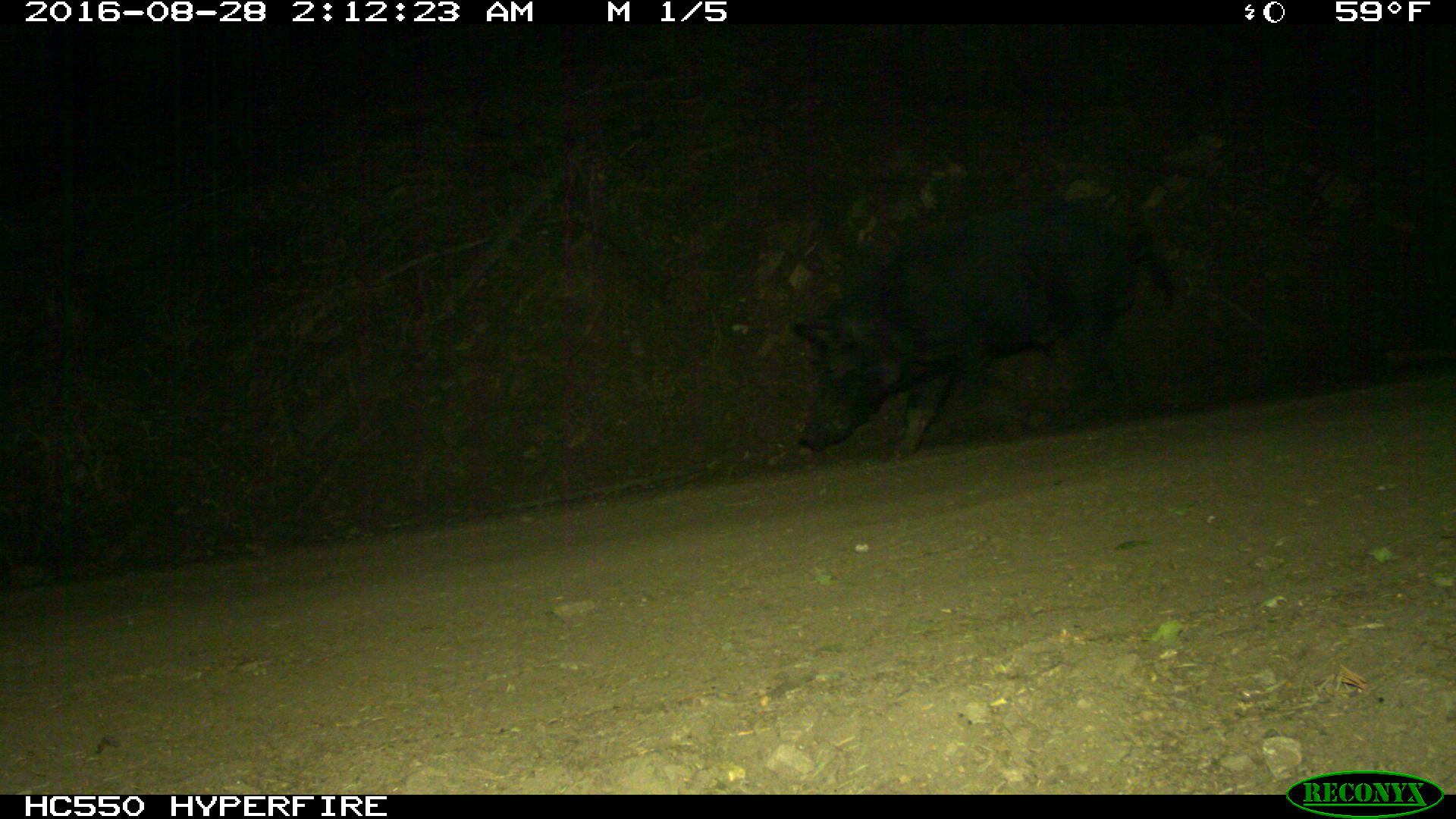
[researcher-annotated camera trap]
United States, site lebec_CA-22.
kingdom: Animalia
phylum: Chordata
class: Mammalia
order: Artiodactyla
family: Suidae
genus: Sus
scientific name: Sus scrofa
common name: wild boar